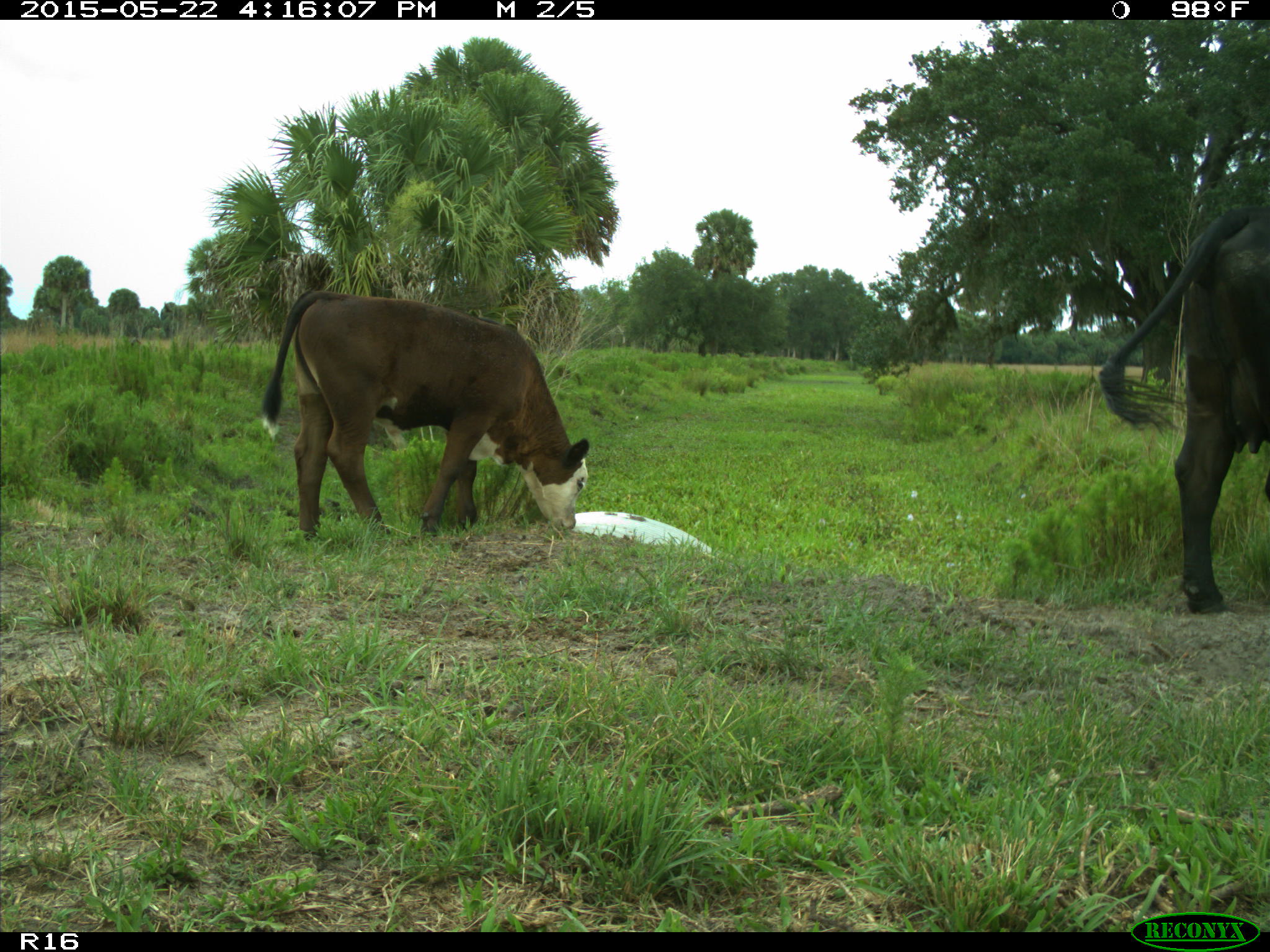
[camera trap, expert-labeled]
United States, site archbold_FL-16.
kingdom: Animalia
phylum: Chordata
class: Mammalia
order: Artiodactyla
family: Bovidae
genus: Bos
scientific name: Bos taurus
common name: domestic cow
Bos taurus (domestic cow).